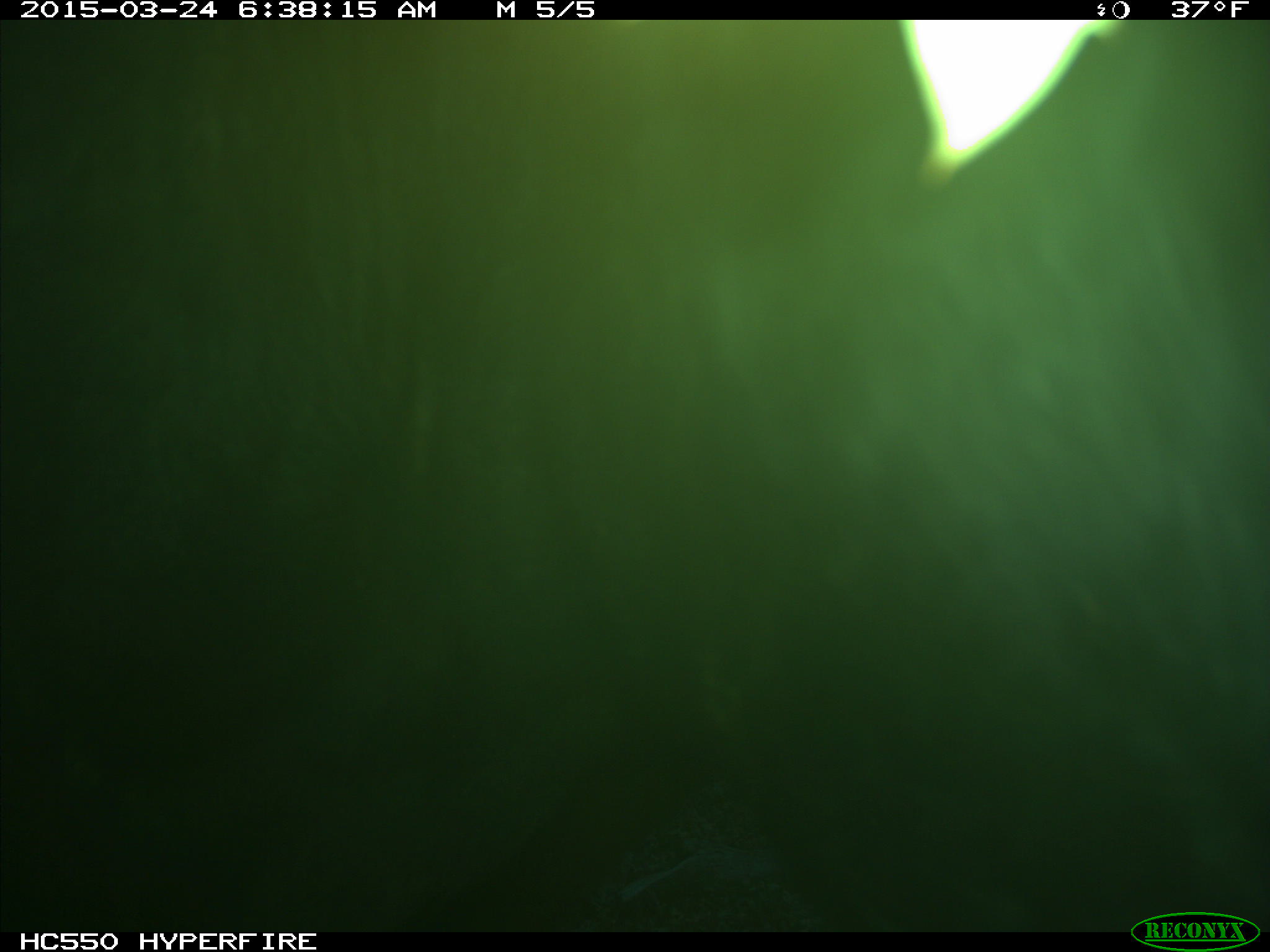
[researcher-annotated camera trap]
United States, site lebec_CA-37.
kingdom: Animalia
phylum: Chordata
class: Mammalia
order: Artiodactyla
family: Bovidae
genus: Bos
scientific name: Bos taurus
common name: domestic cow